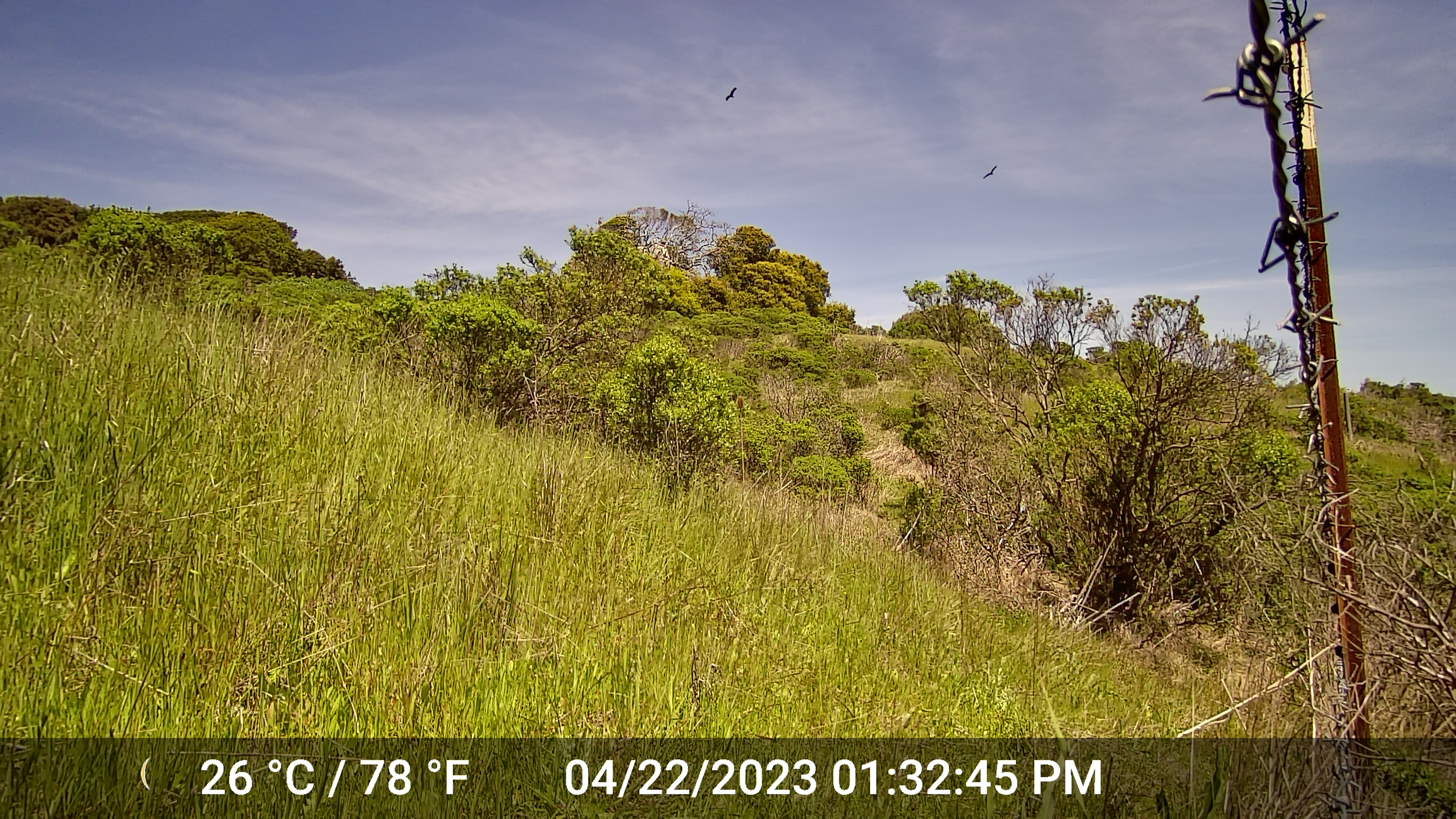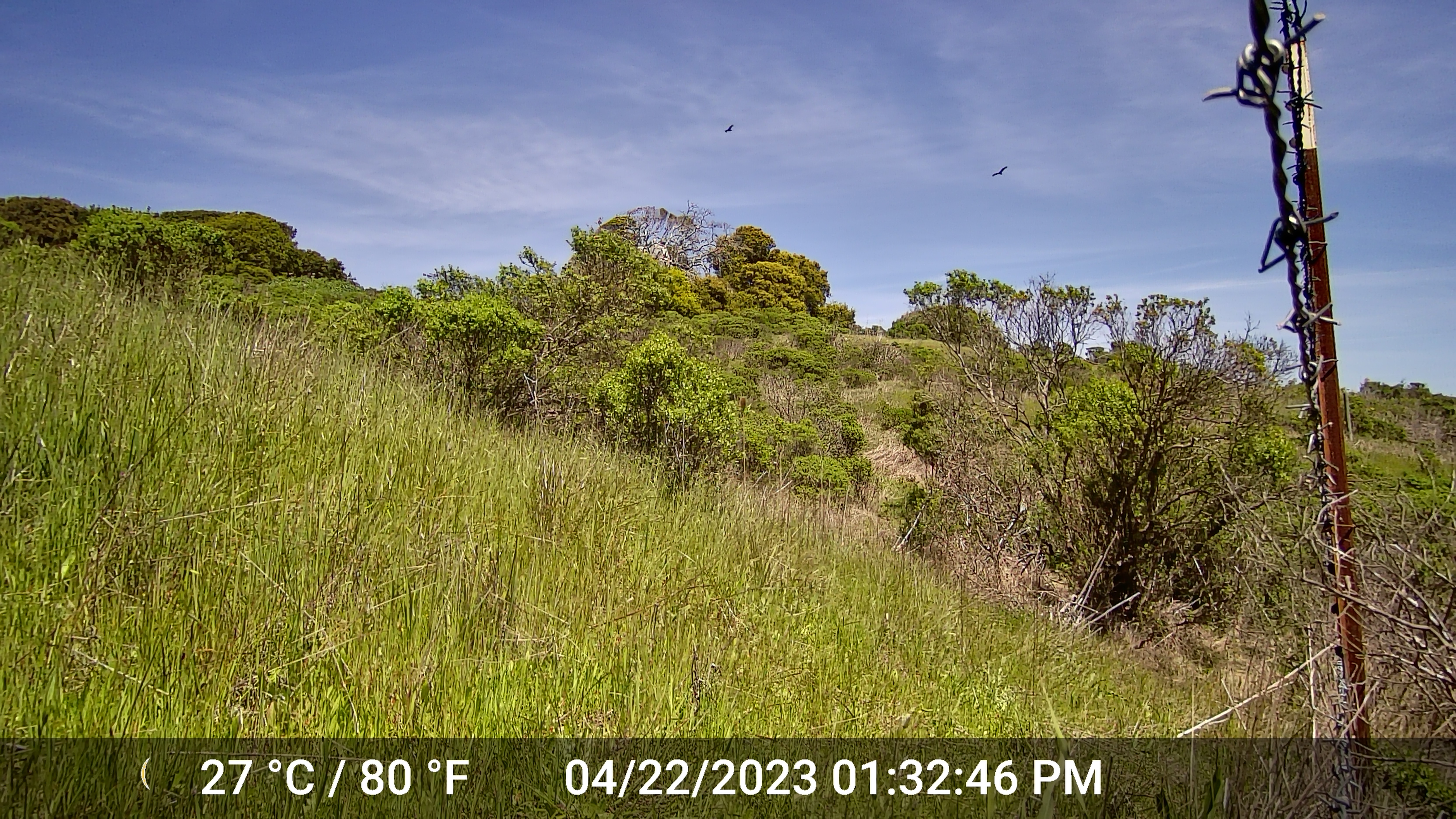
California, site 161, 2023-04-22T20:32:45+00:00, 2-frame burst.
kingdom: Animalia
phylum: Chordata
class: Aves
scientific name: Aves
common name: bird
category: unknown bird